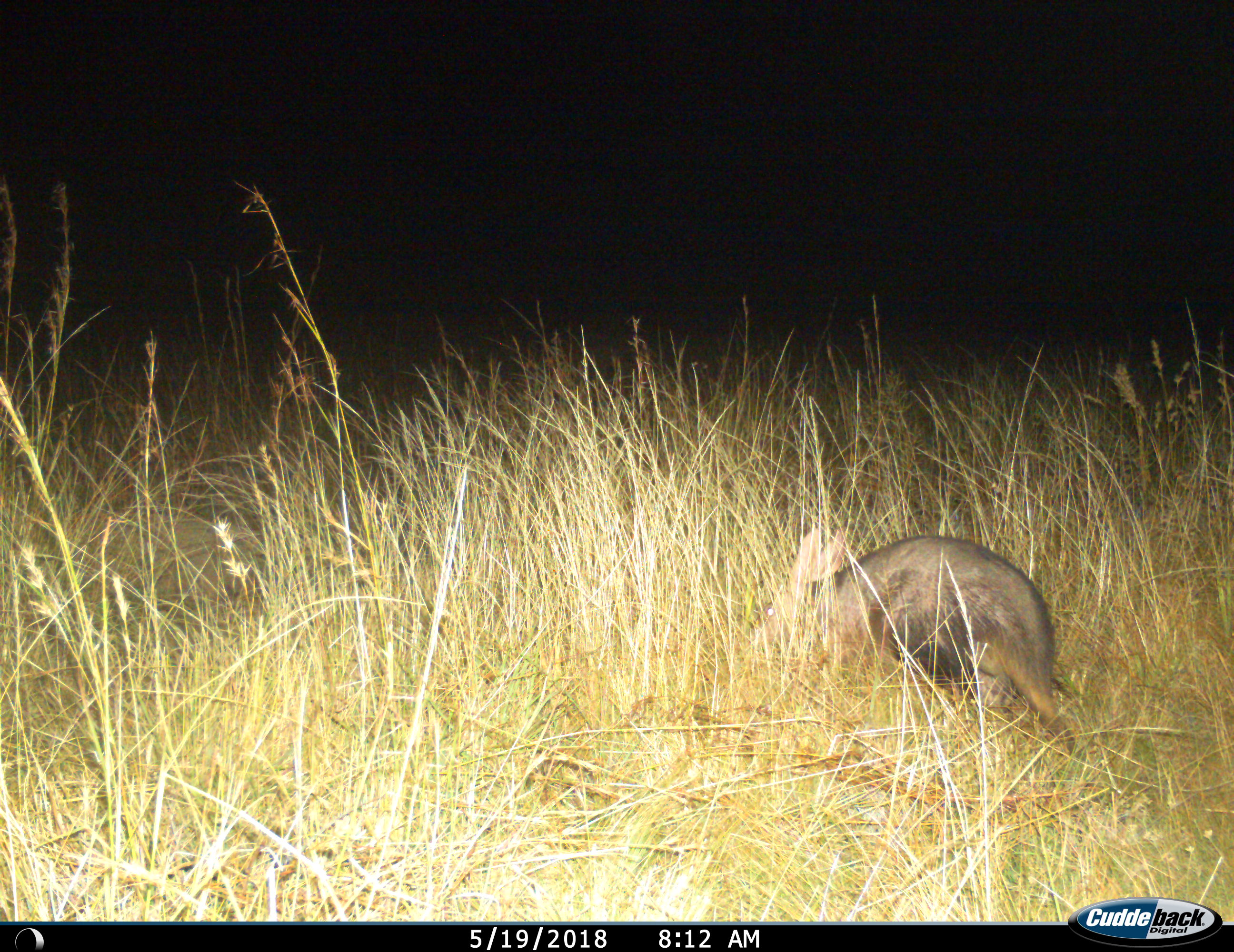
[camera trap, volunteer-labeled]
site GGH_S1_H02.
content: unidentified animal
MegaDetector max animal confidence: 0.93